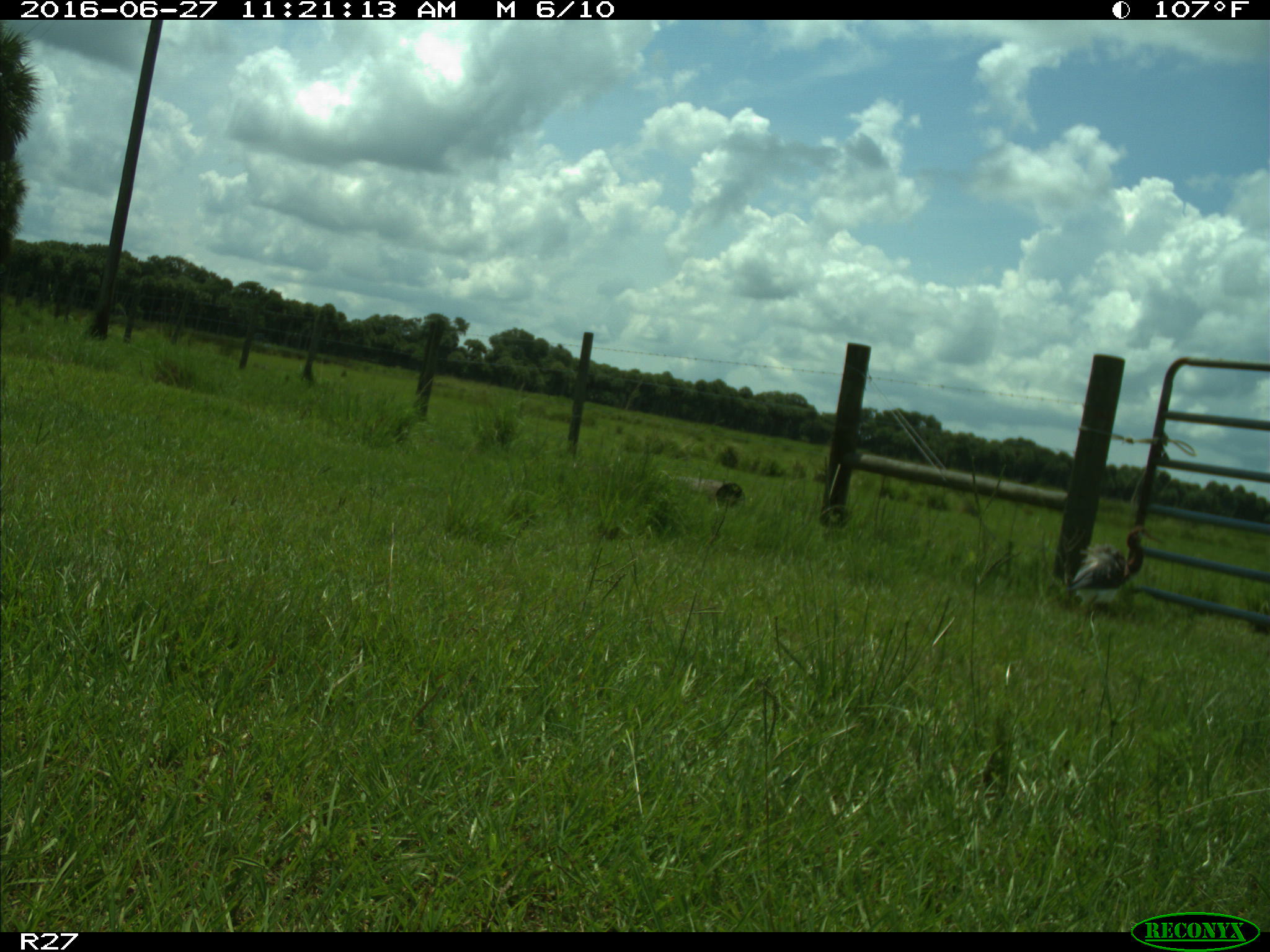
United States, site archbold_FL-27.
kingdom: Animalia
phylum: Chordata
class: Aves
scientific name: Aves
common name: birds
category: unidentified bird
Unidentified bird (birds) (Aves).